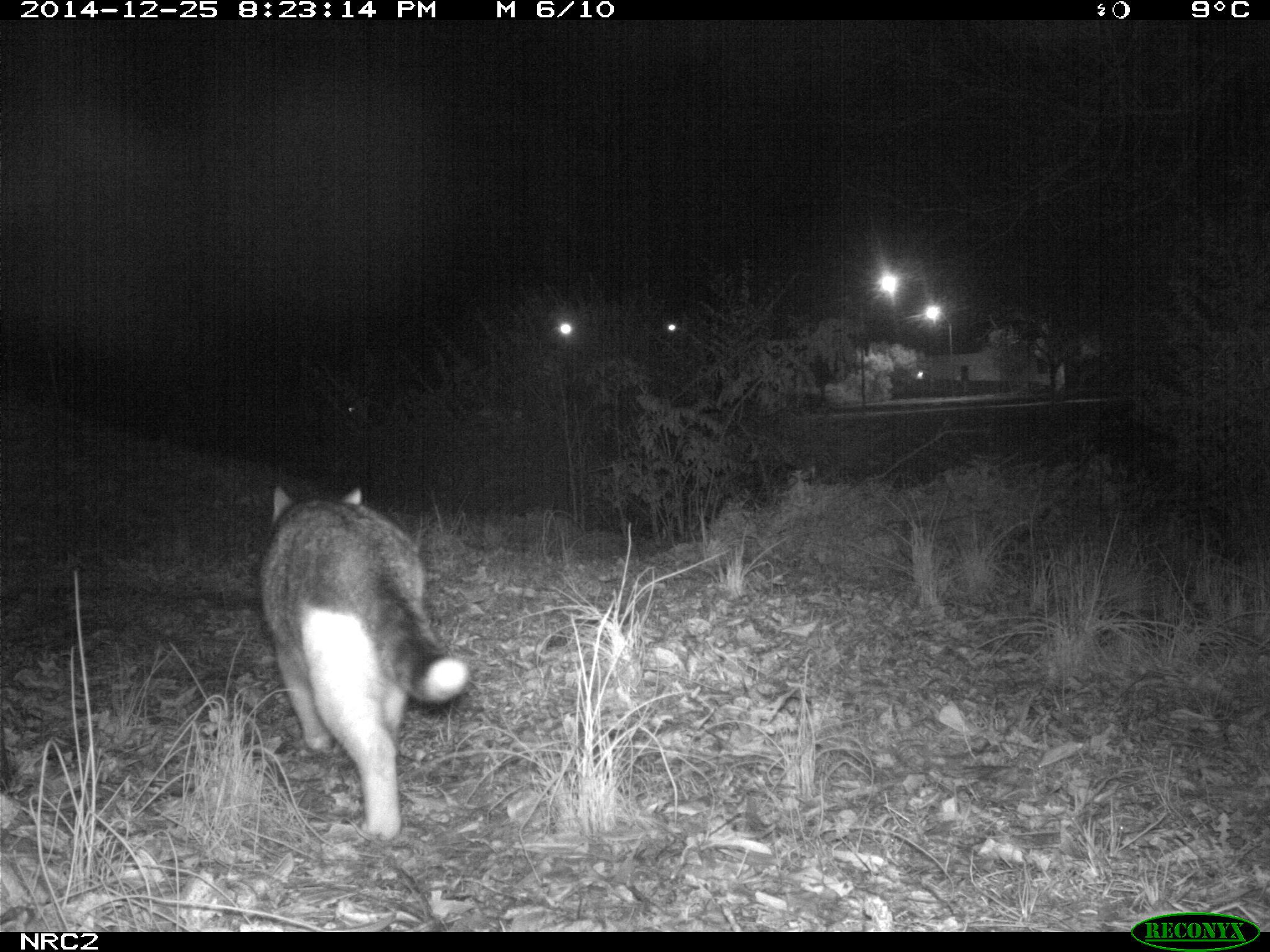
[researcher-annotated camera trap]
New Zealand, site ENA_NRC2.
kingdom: Animalia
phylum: Chordata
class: Mammalia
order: Carnivora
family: Felidae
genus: Felis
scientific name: Felis catus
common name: domestic cat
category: cat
Cat (domestic cat) (Felis catus).